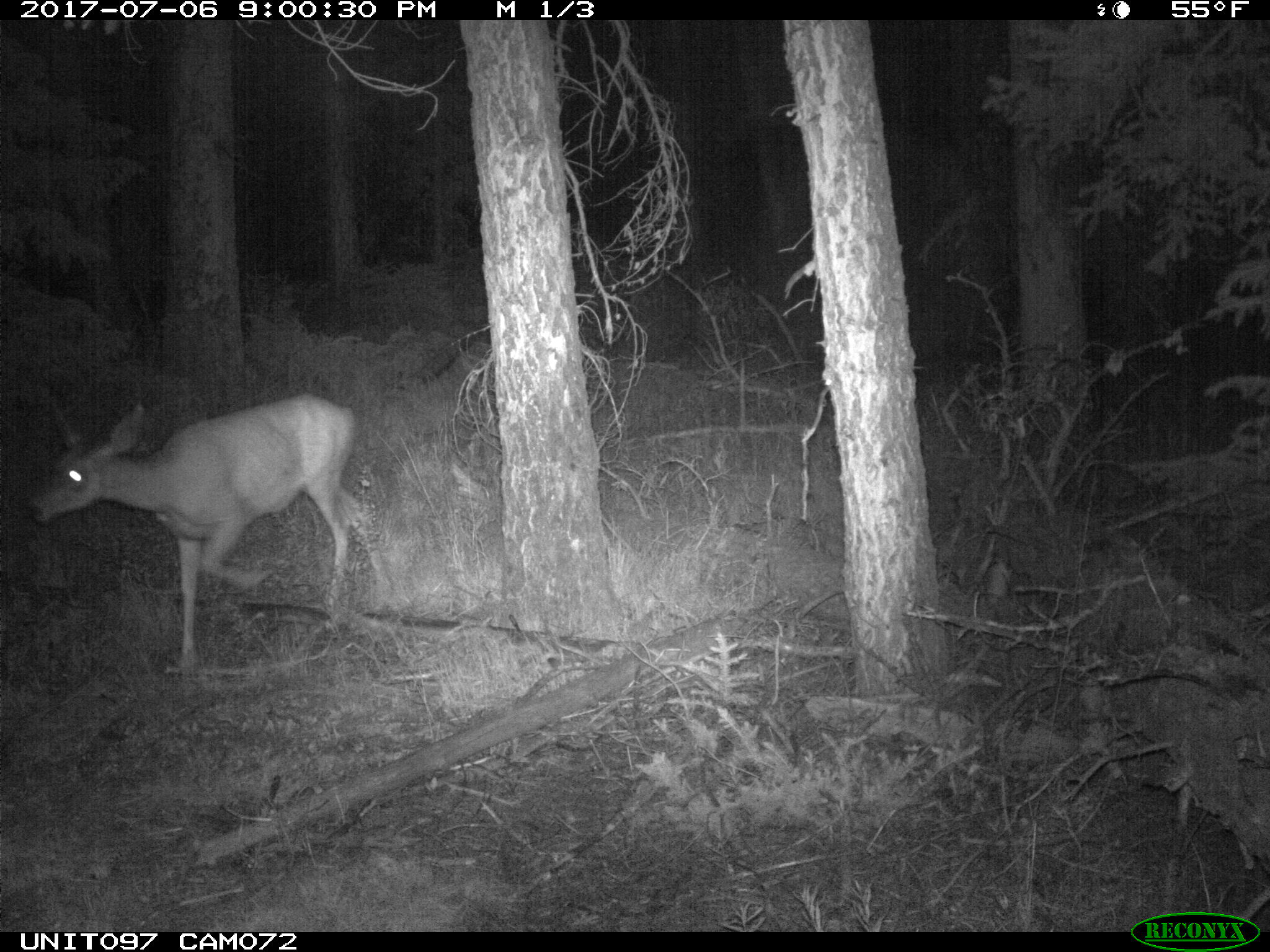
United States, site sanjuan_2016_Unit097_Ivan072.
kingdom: Animalia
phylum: Chordata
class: Mammalia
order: Artiodactyla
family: Cervidae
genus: Odocoileus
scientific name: Odocoileus hemionus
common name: mule deer